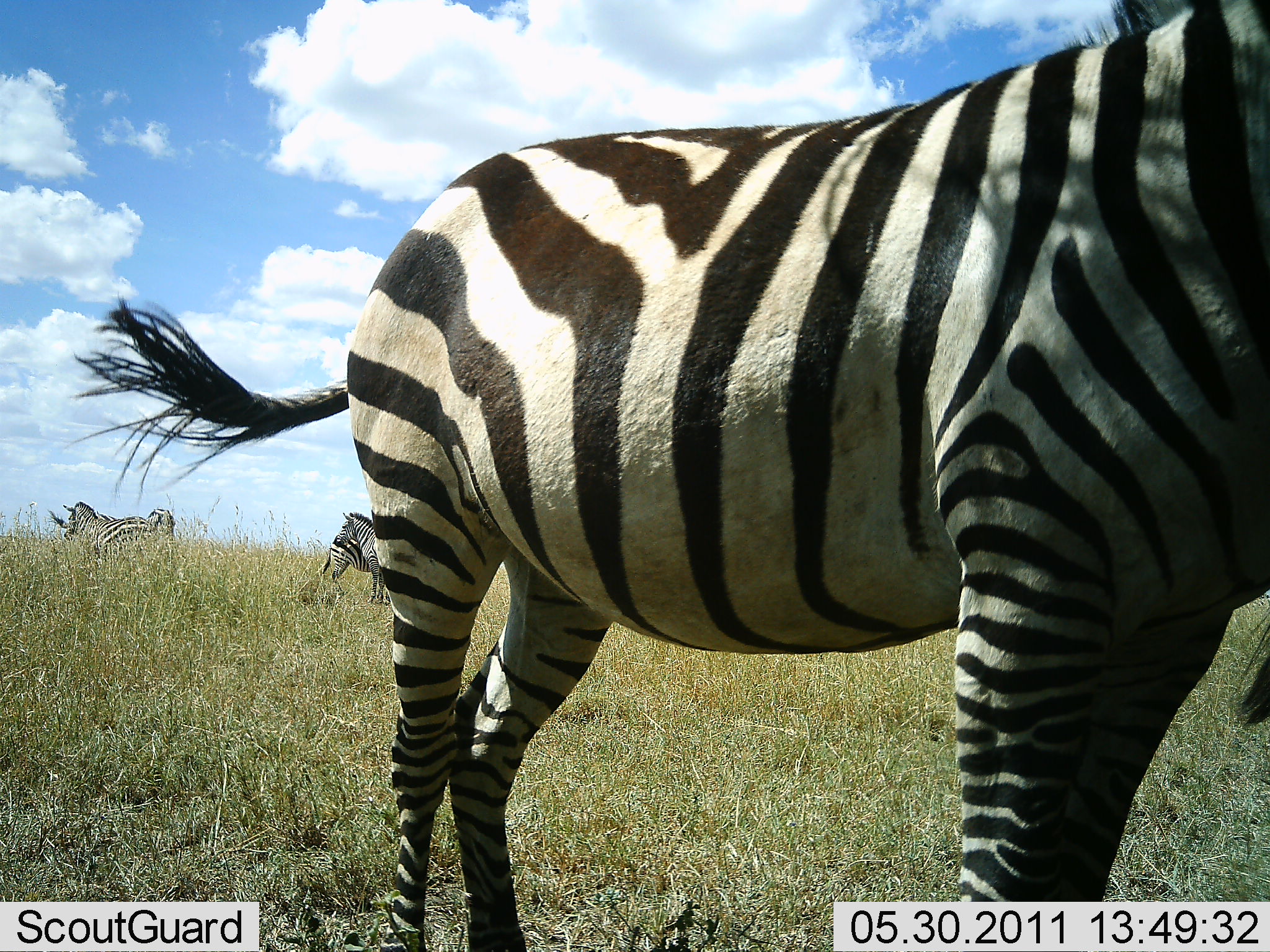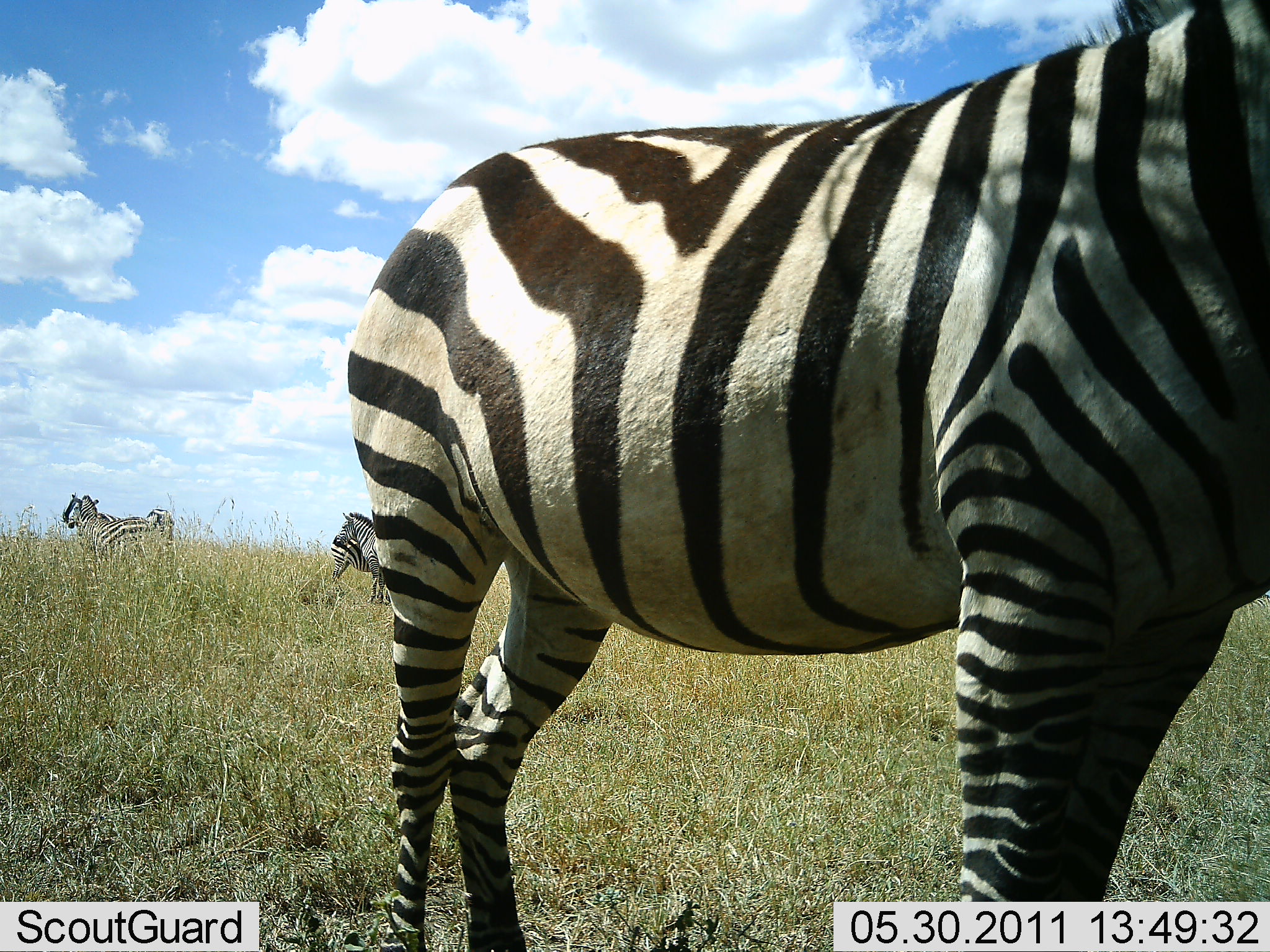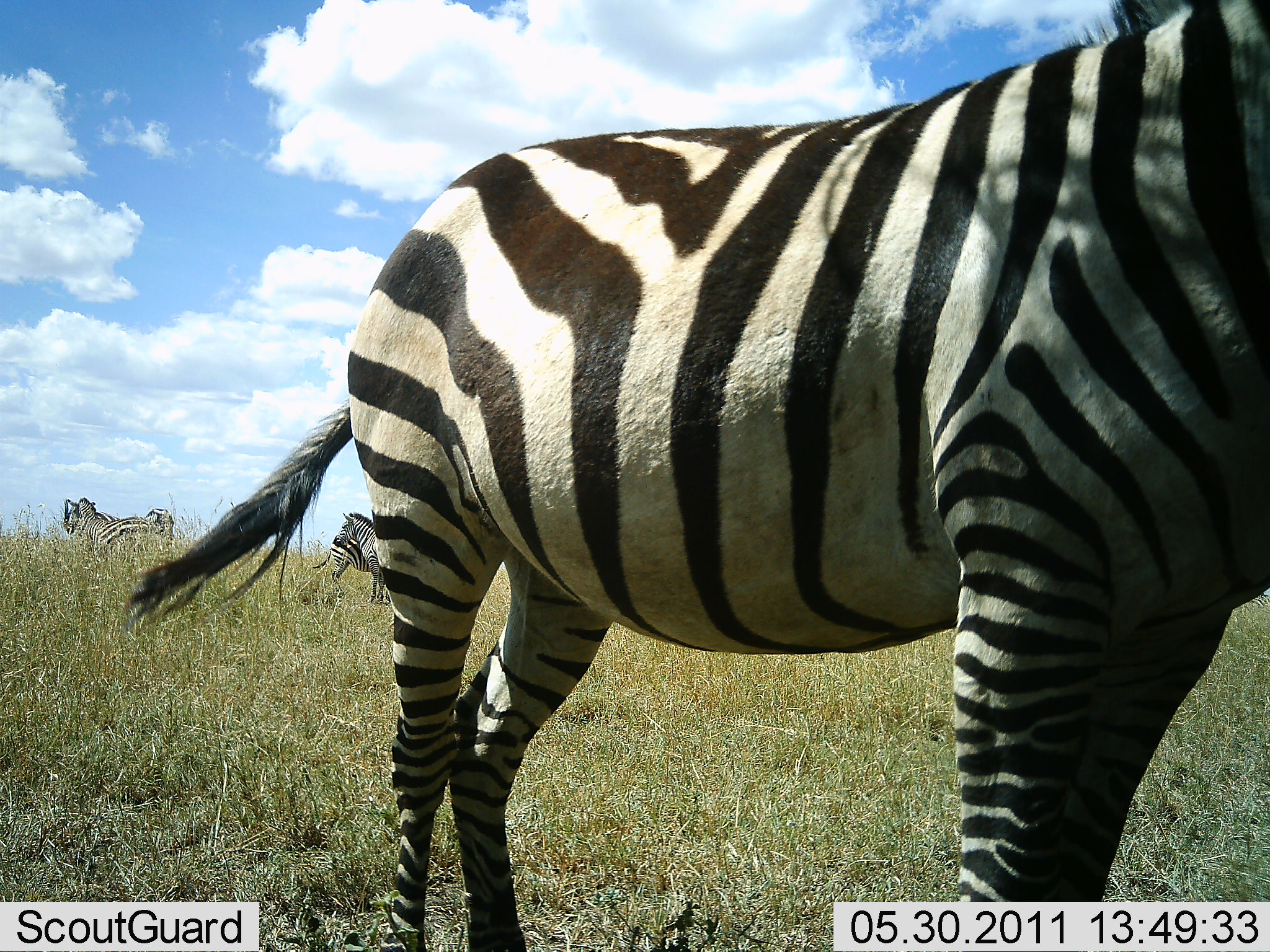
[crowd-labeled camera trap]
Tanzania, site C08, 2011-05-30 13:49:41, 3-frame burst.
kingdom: Animalia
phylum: Chordata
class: Mammalia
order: Perissodactyla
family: Equidae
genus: Equus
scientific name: Equus quagga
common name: plains zebra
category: zebra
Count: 5.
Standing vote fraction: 100%.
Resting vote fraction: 0%.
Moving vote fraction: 0%.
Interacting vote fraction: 15%.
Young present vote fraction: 8%.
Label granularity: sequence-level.